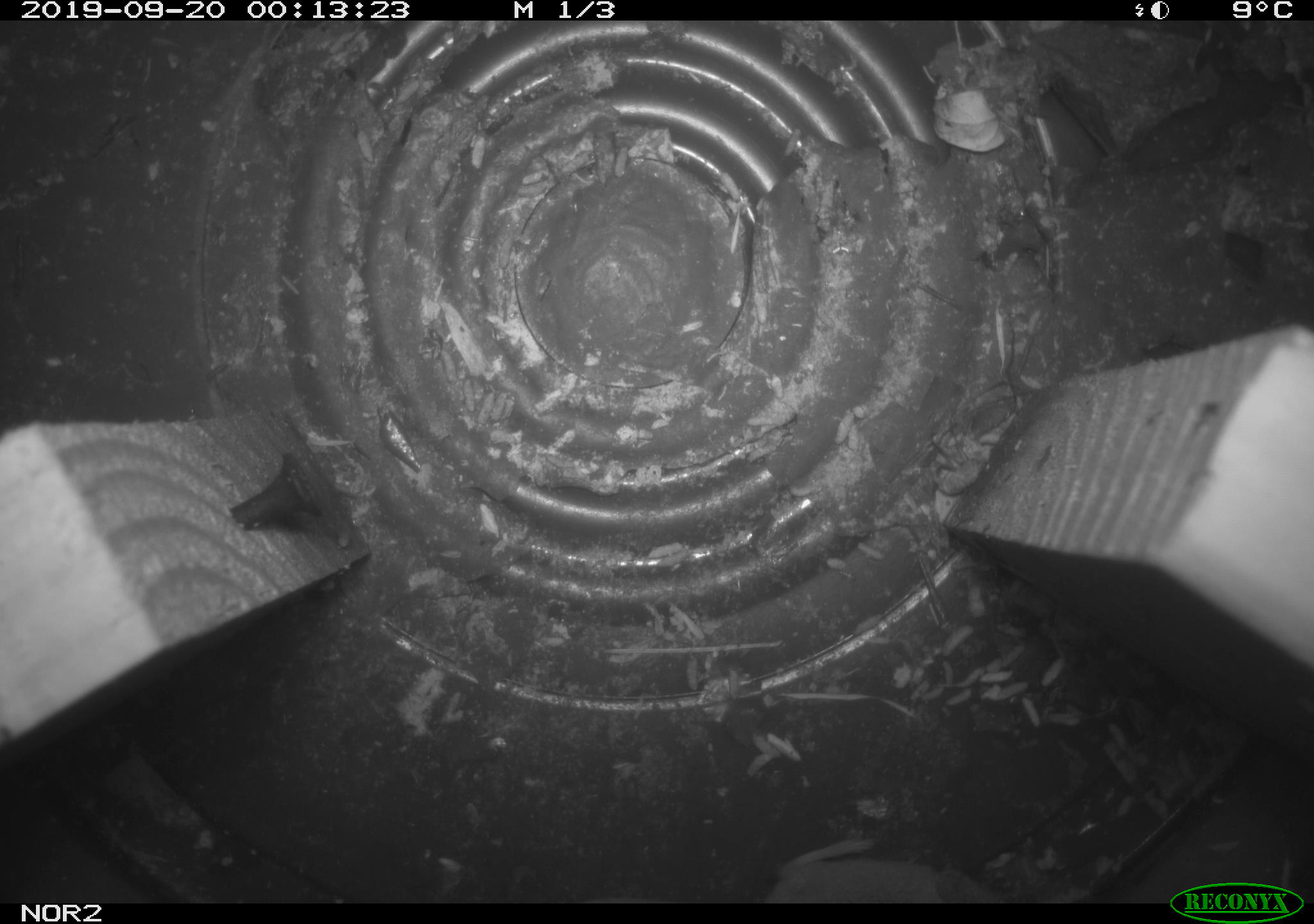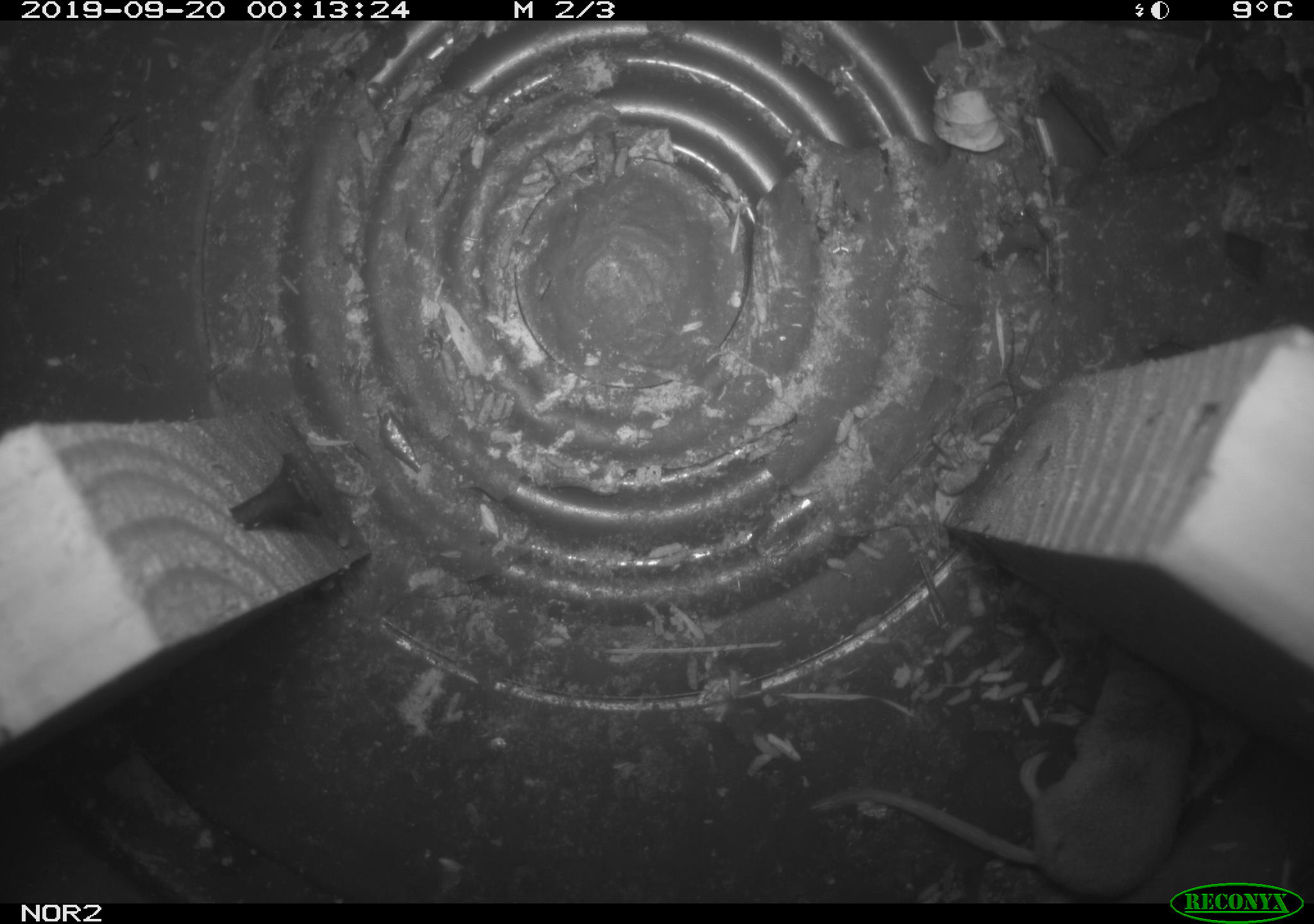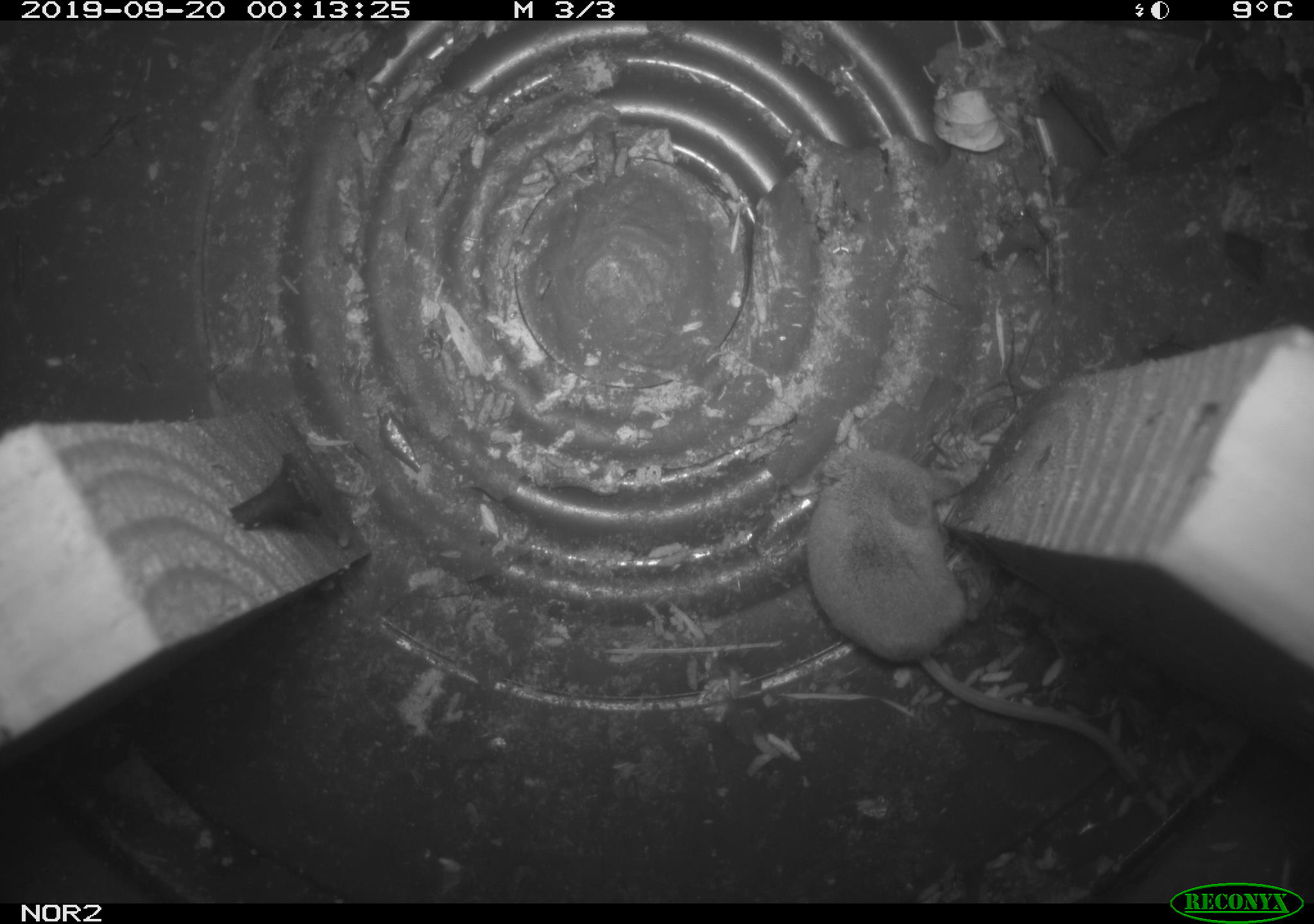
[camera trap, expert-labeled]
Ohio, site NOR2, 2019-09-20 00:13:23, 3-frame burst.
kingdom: Animalia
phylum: Chordata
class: Mammalia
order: Eulipotyphla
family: Soricidae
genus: Sorex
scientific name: Sorex cinereus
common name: masked shrew